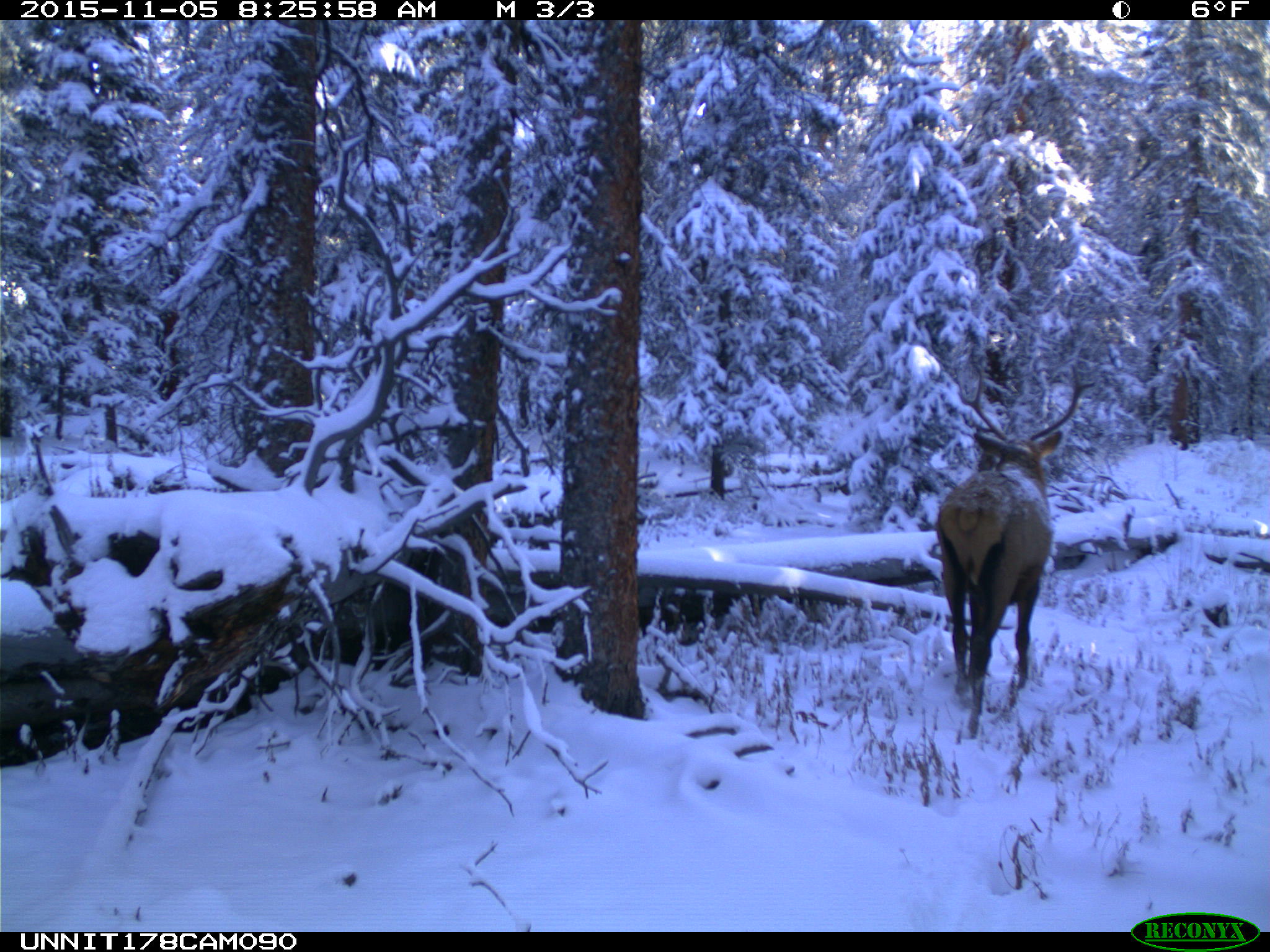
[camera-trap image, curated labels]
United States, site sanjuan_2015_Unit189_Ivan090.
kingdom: Animalia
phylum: Chordata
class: Mammalia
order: Artiodactyla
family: Cervidae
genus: Cervus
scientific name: Cervus elaphus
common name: red deer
Cervus elaphus (red deer).